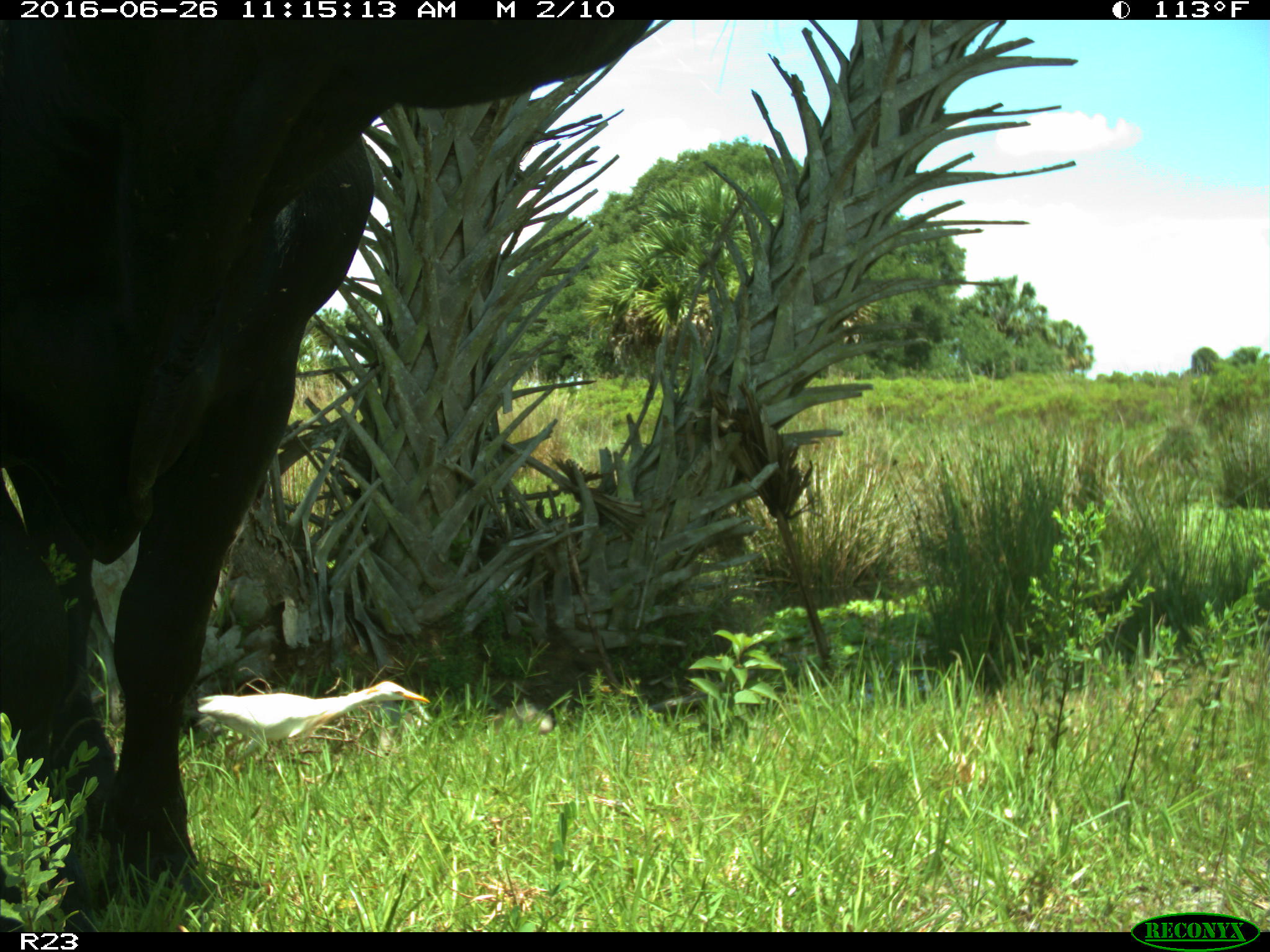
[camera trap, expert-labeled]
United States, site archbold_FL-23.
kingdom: Animalia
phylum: Chordata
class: Mammalia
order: Artiodactyla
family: Bovidae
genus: Bos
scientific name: Bos taurus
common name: domestic cow